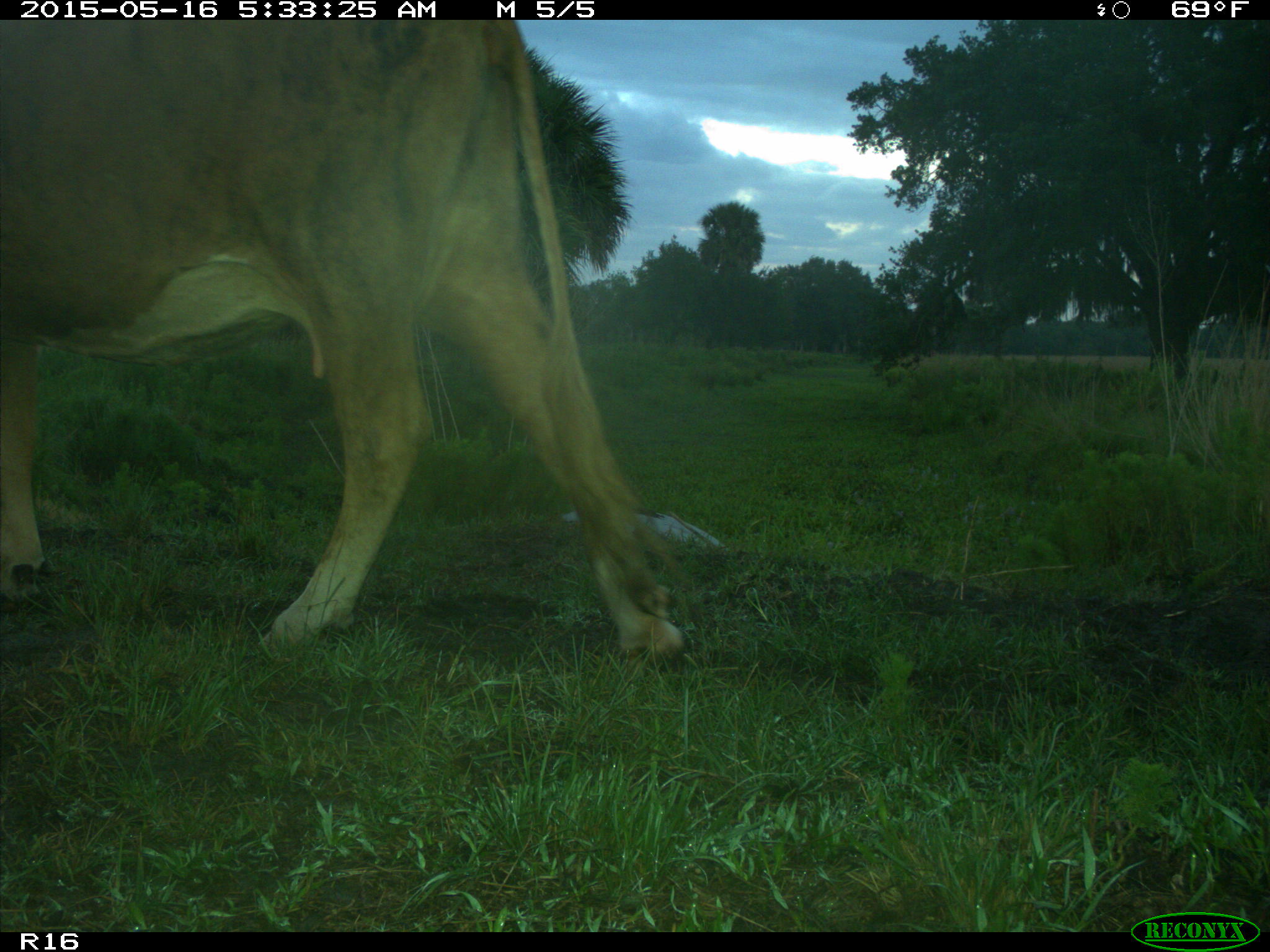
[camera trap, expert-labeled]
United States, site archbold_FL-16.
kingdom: Animalia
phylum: Chordata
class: Mammalia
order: Artiodactyla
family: Bovidae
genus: Bos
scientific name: Bos taurus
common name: domestic cow